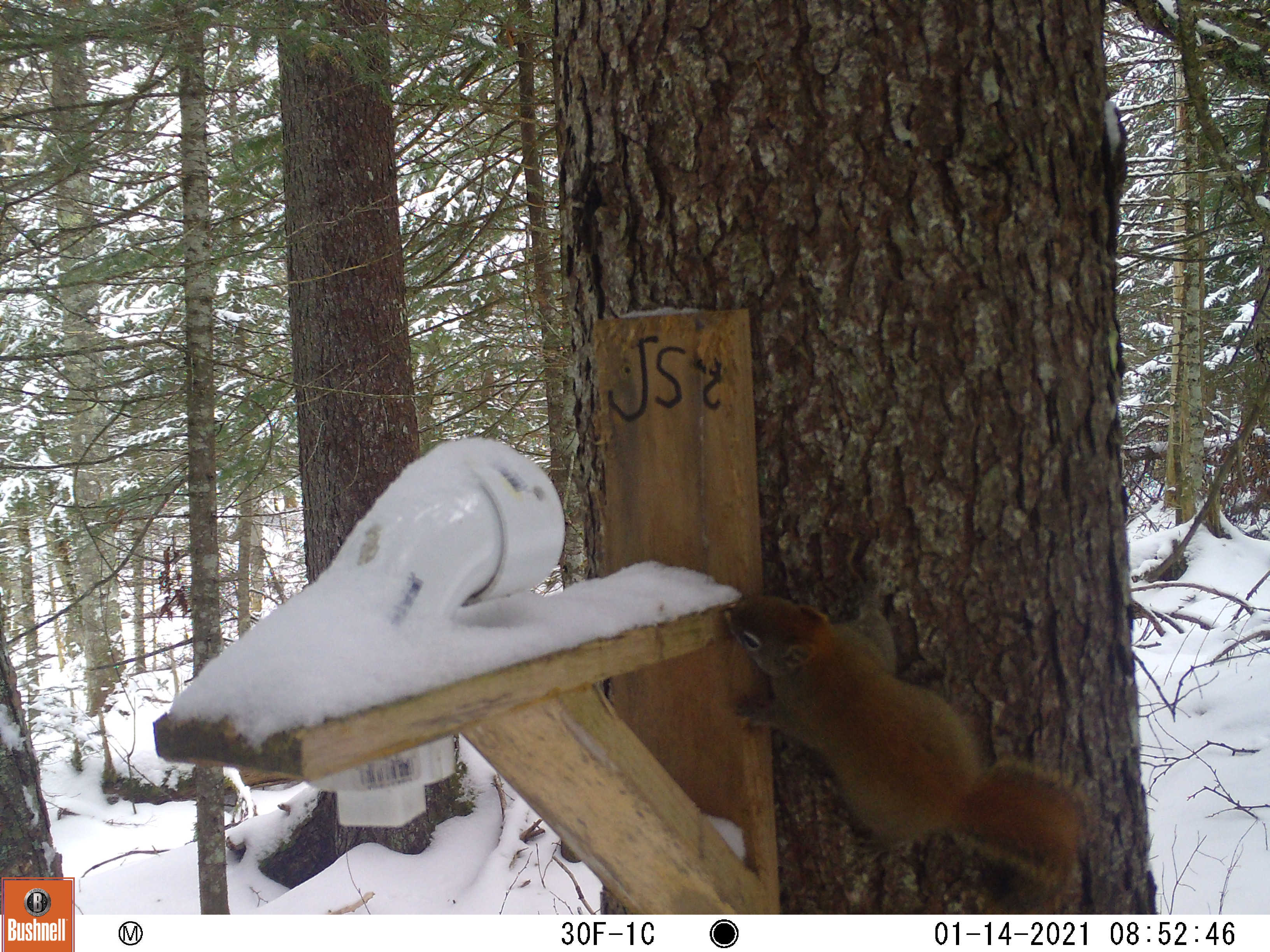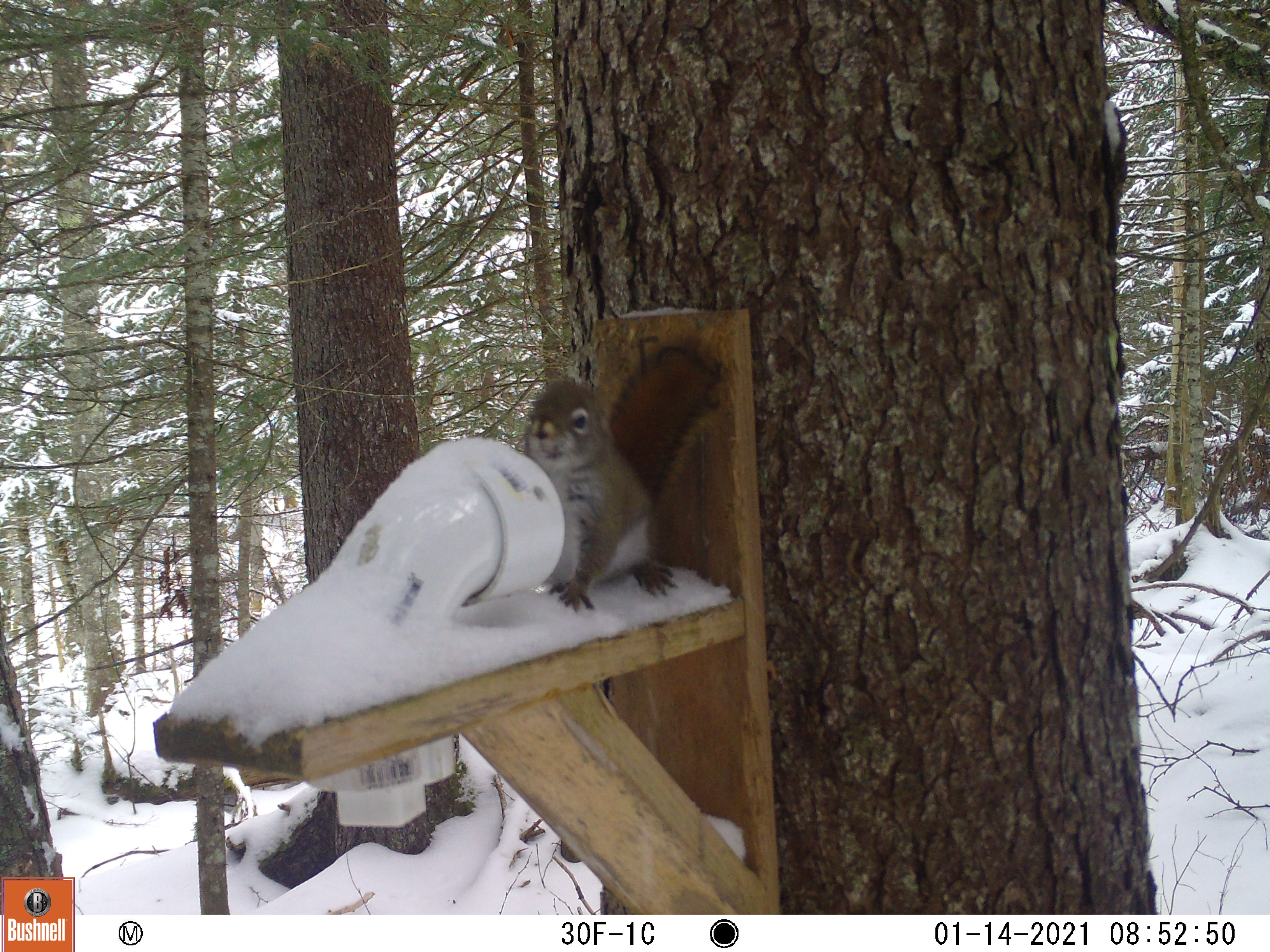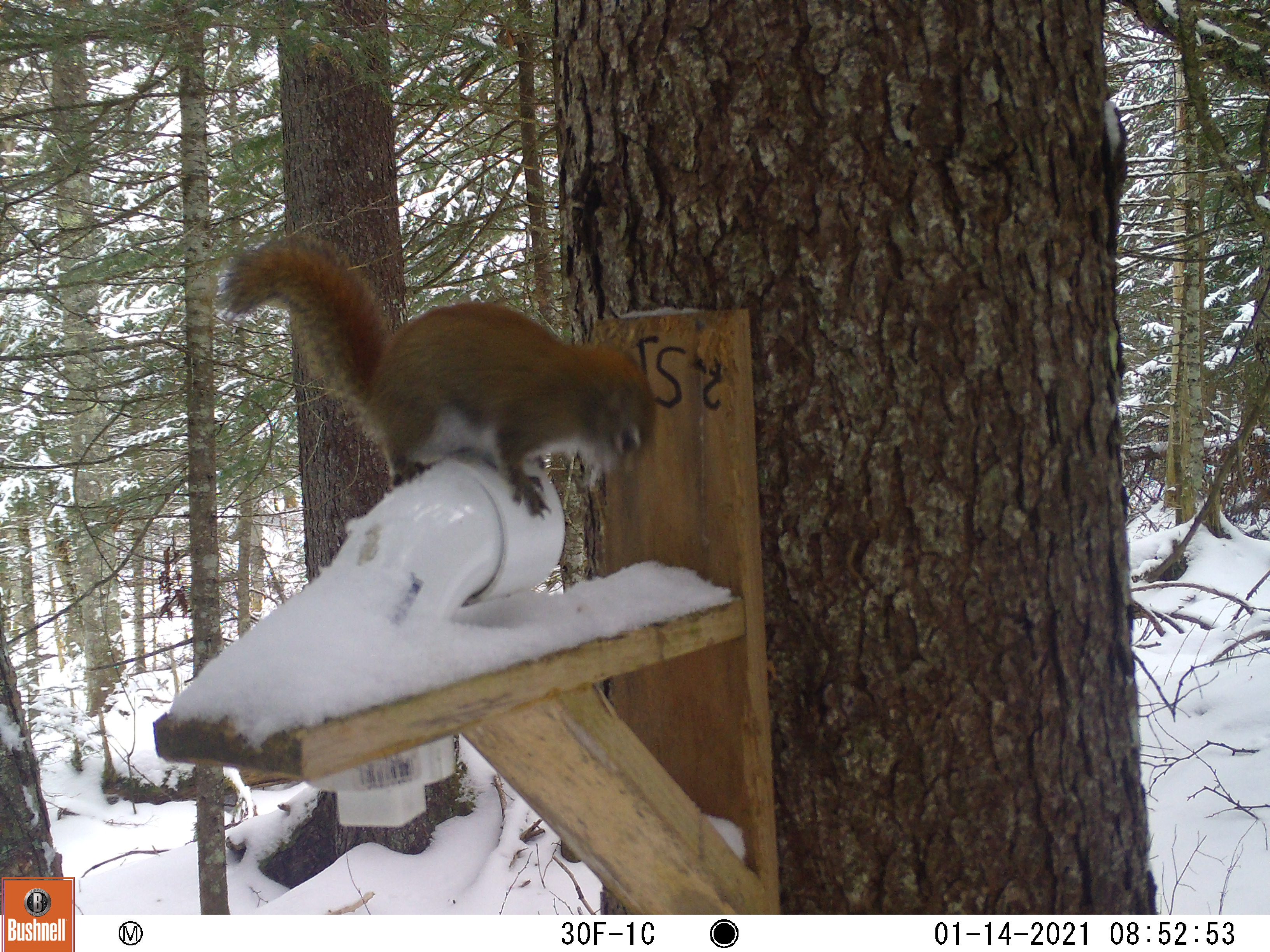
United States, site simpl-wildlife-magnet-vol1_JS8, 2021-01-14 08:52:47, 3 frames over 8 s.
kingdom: Animalia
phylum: Chordata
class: Mammalia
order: Rodentia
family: Sciuridae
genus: Tamiasciurus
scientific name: Tamiasciurus hudsonicus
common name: red squirrel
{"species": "red squirrel (Tamiasciurus hudsonicus)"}